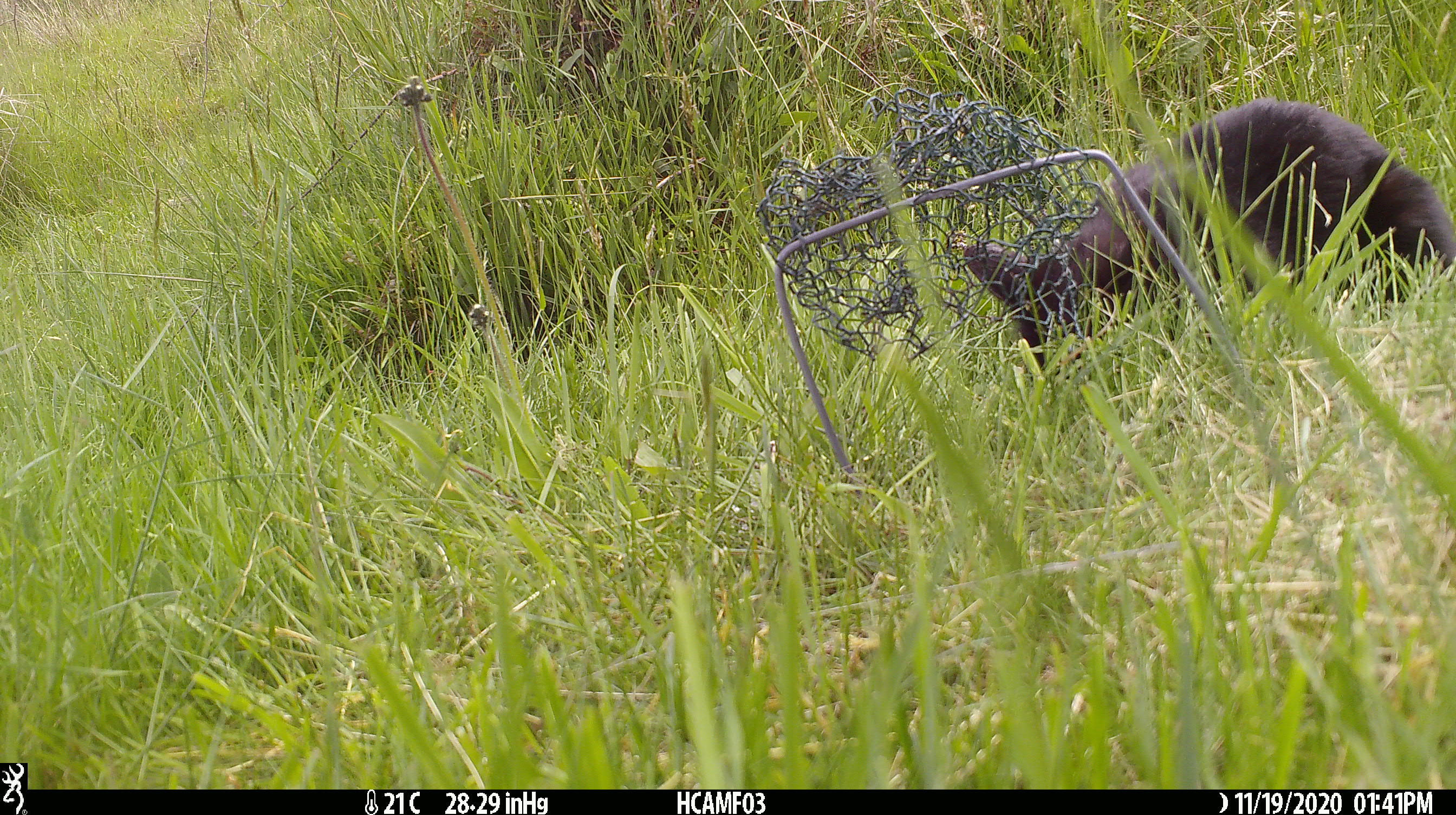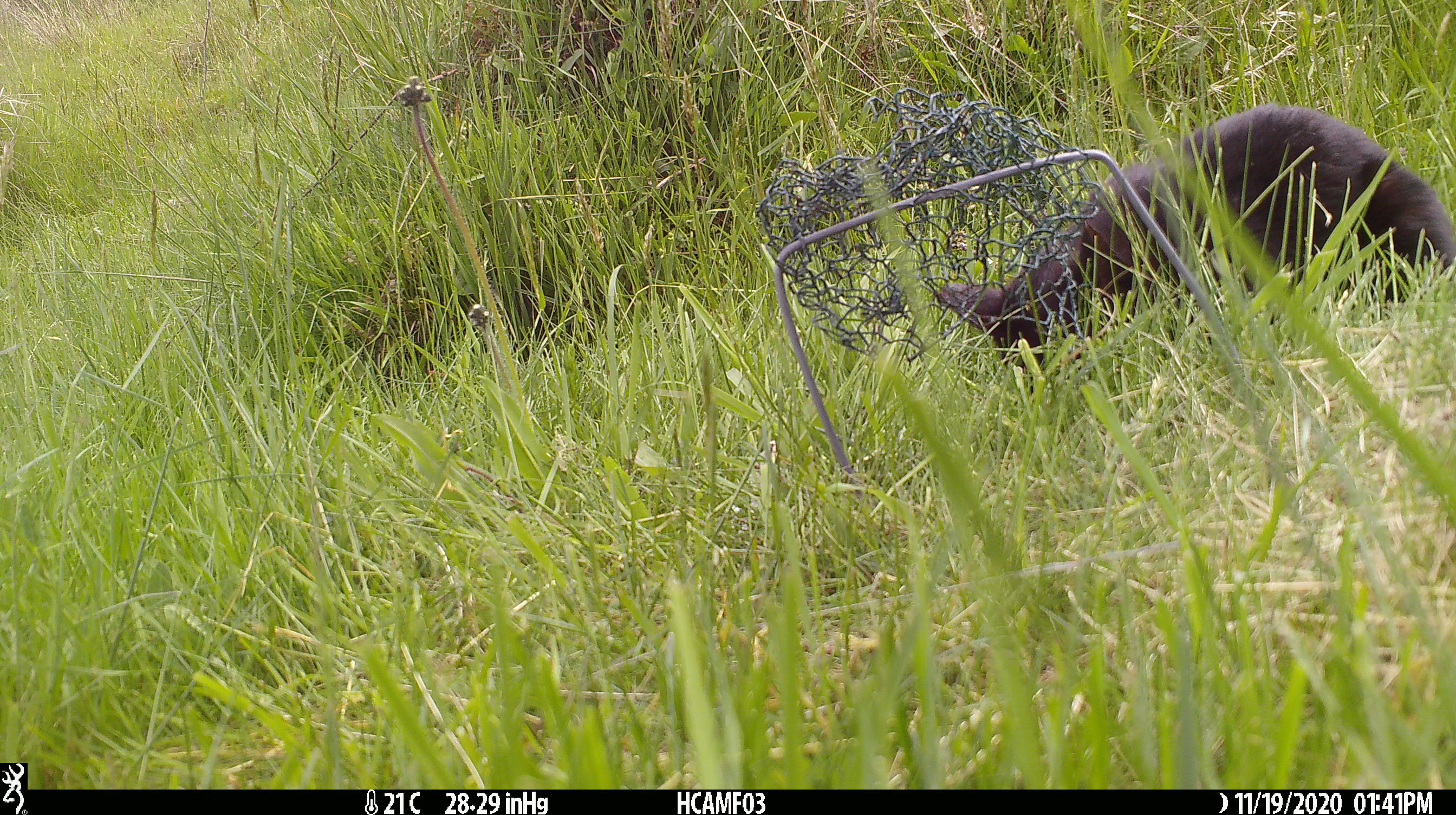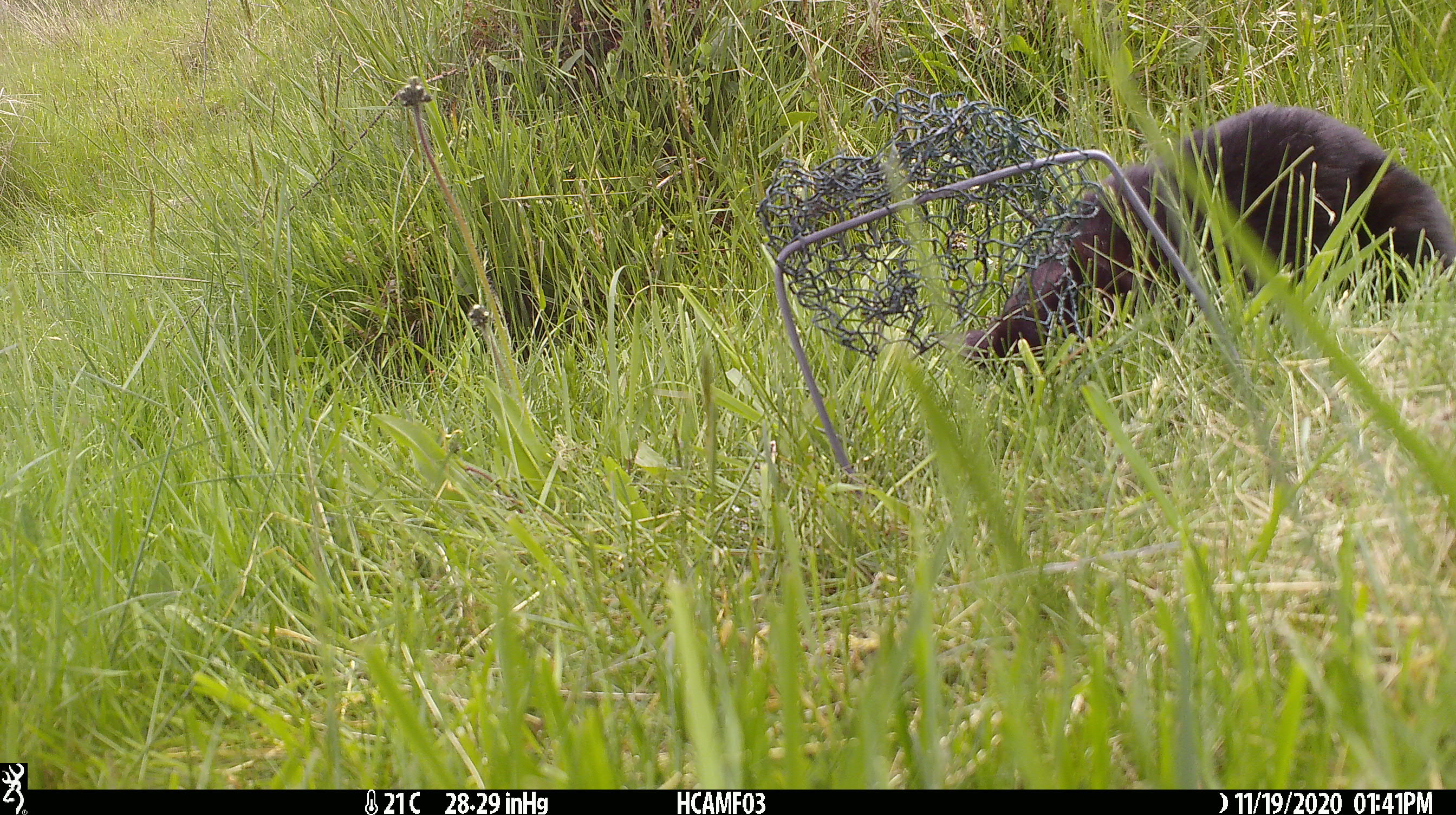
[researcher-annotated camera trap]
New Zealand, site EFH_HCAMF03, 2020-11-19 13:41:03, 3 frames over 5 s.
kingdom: Animalia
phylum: Chordata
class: Mammalia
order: Carnivora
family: Felidae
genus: Felis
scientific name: Felis catus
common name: domestic cat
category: cat